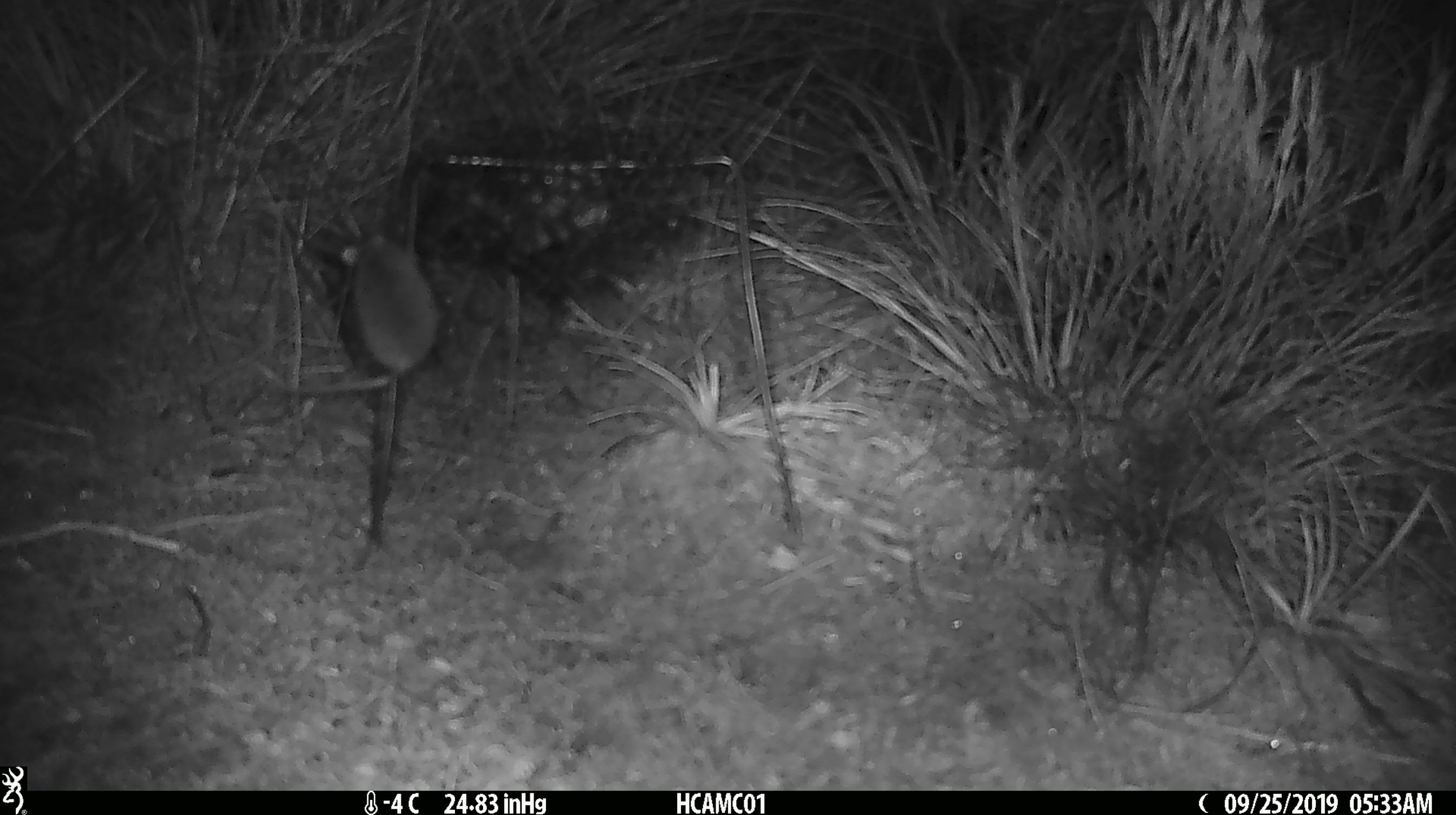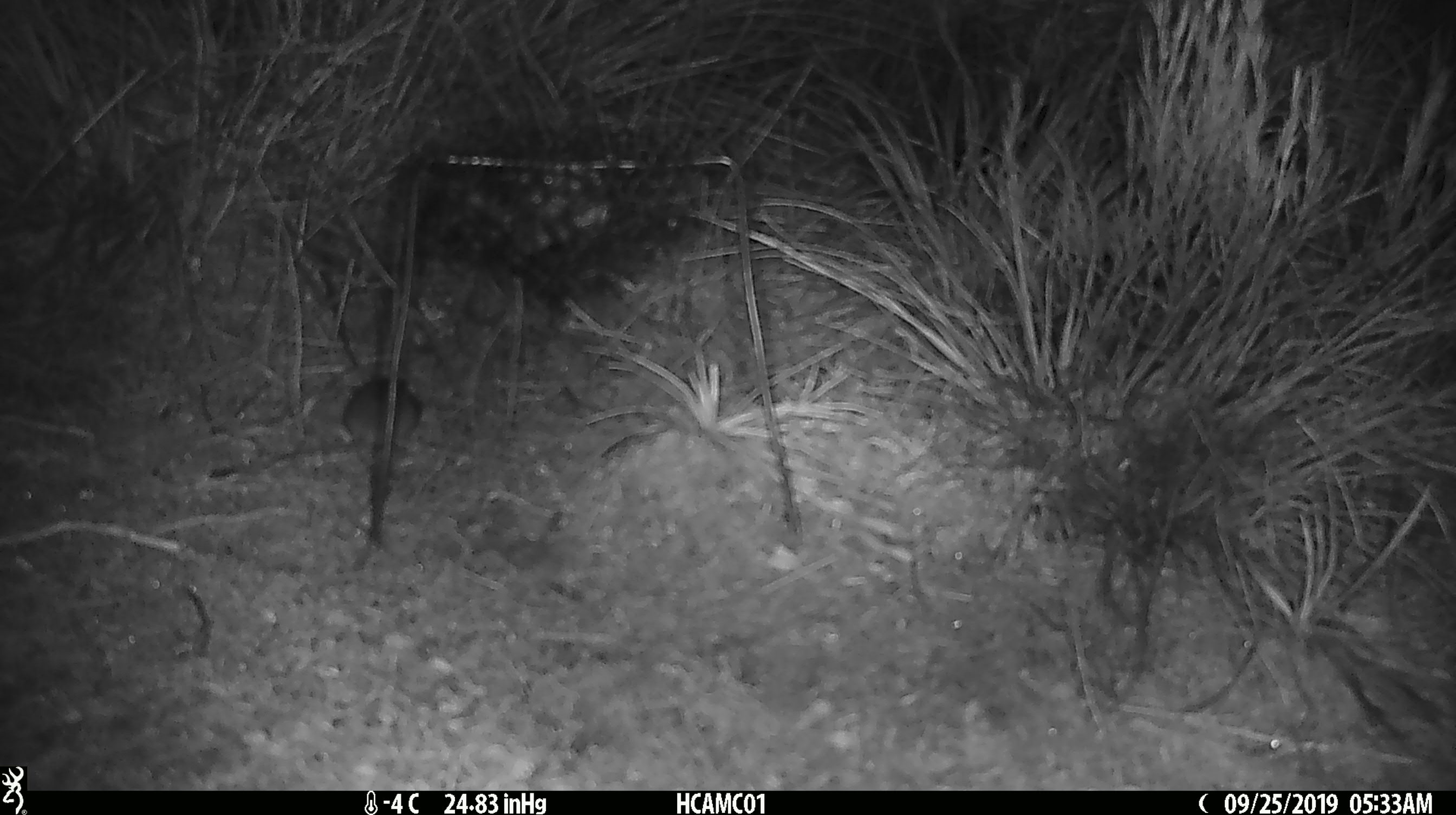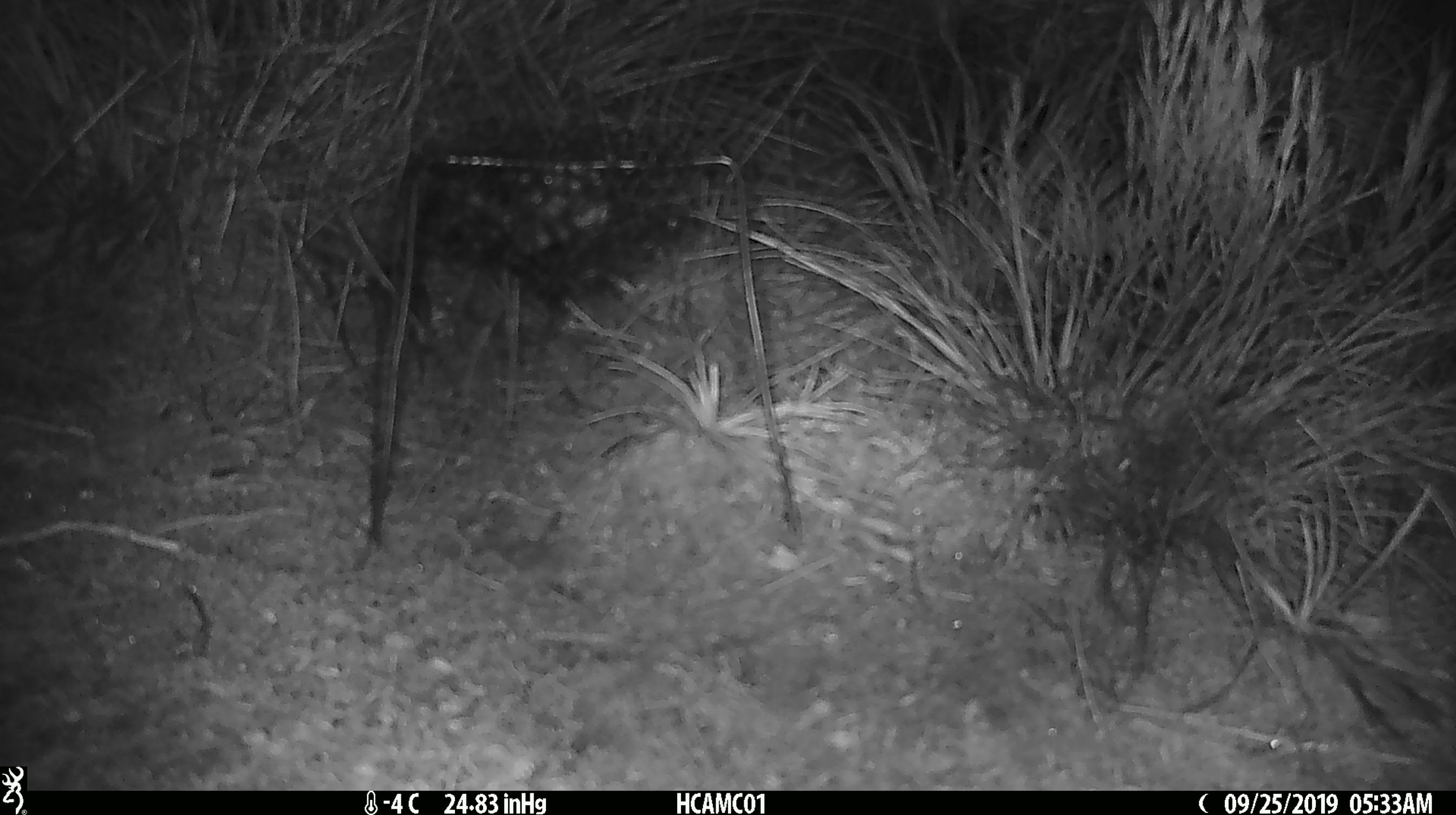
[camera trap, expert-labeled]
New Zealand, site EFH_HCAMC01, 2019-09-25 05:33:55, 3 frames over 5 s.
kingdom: Animalia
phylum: Chordata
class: Mammalia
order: Rodentia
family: Muridae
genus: Mus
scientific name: Mus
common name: mouse